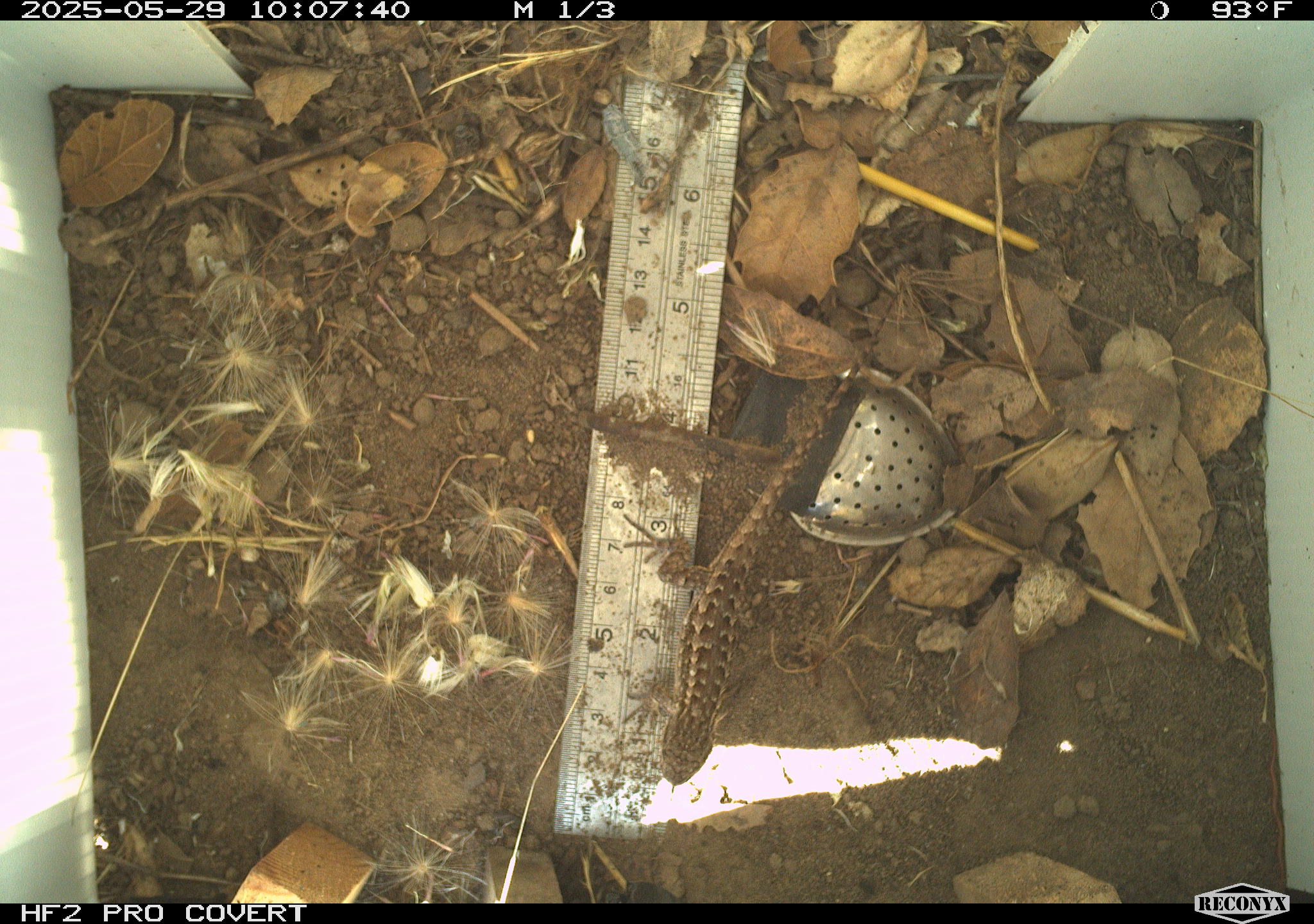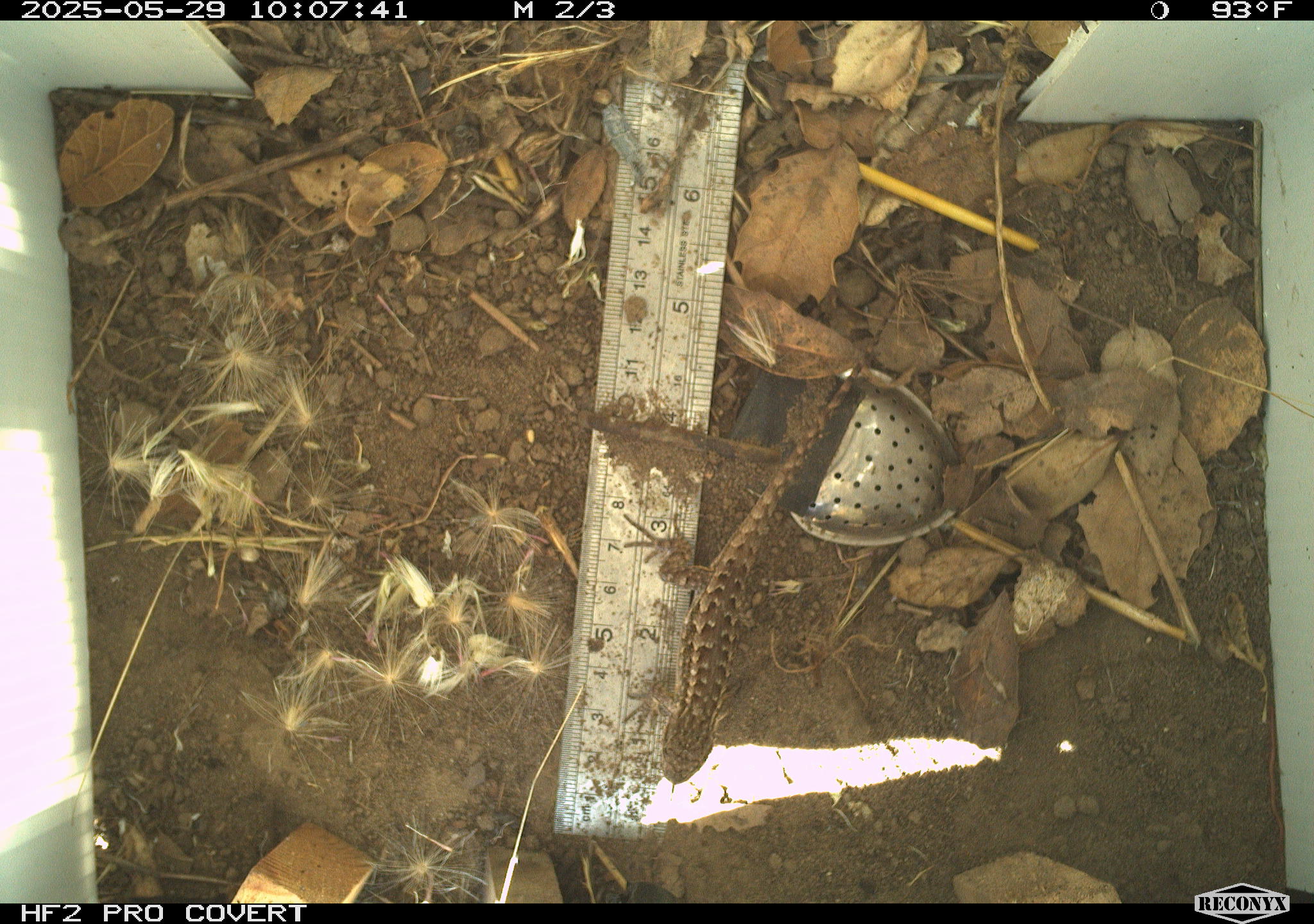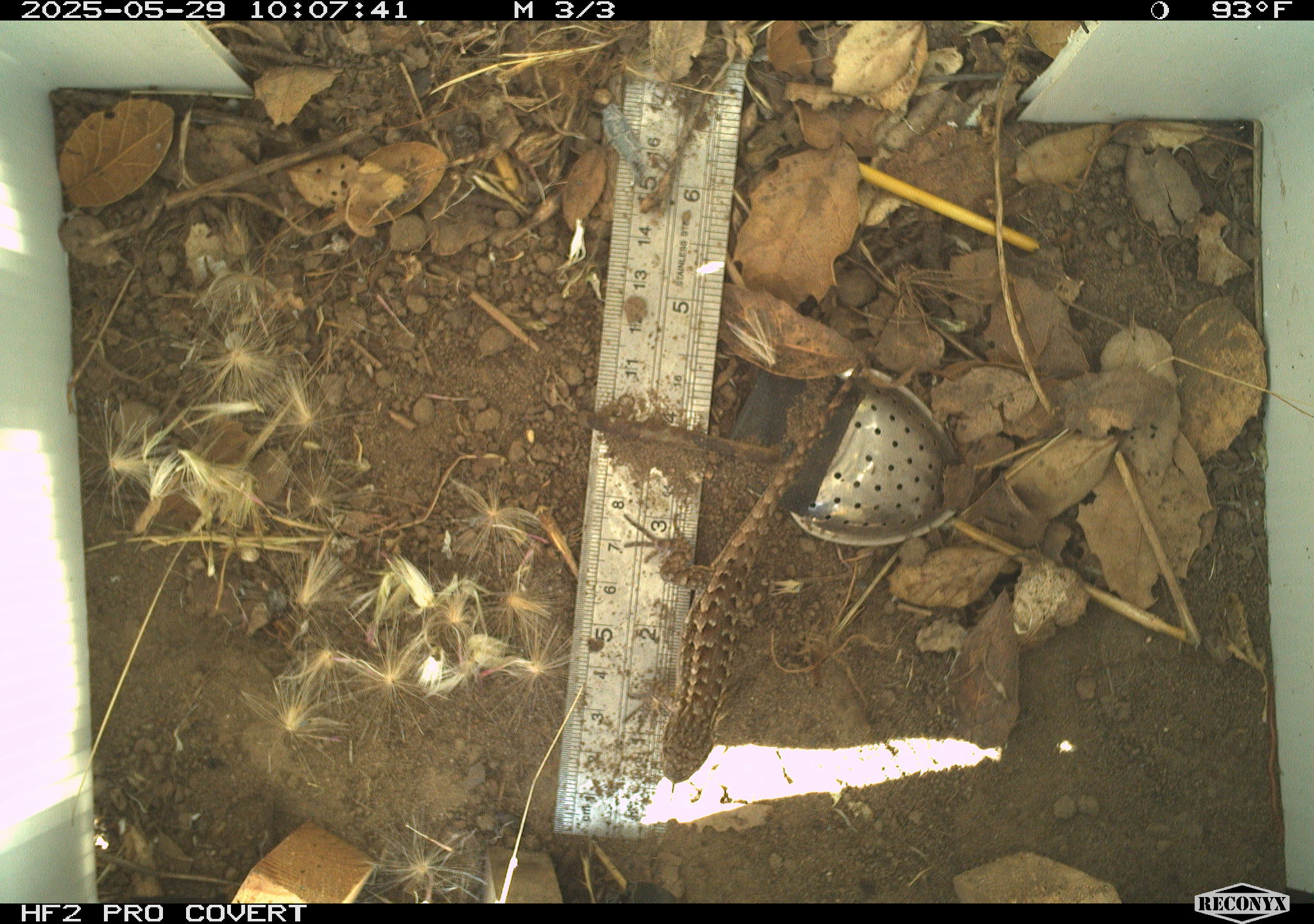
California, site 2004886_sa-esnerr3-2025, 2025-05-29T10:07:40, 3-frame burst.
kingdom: Animalia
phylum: Chordata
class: Reptilia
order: Squamata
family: Phrynosomatidae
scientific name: Phrynosomatidae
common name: north american spiny lizards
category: sceloporus/uta species